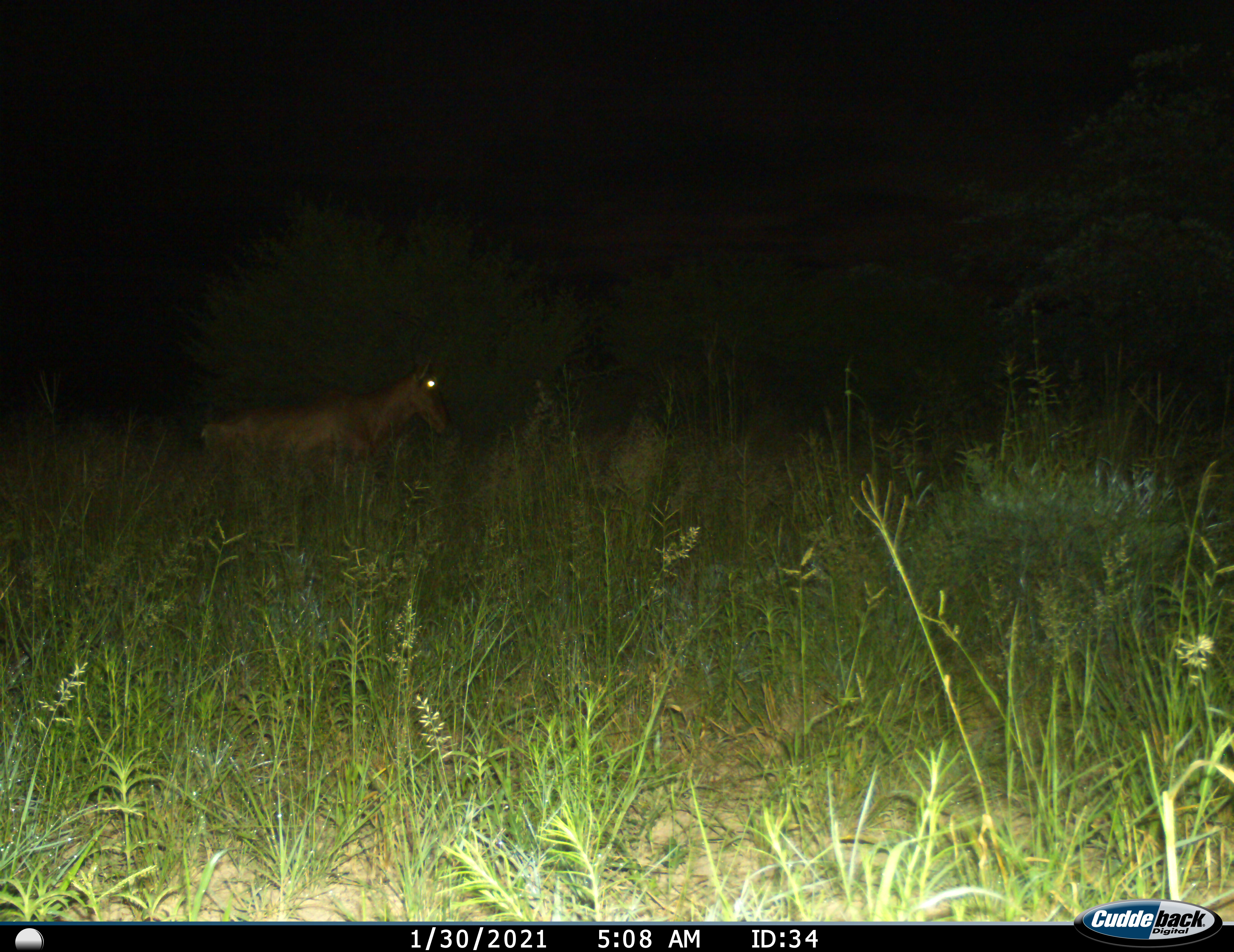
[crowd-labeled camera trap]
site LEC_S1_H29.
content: unidentified animal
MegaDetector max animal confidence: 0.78